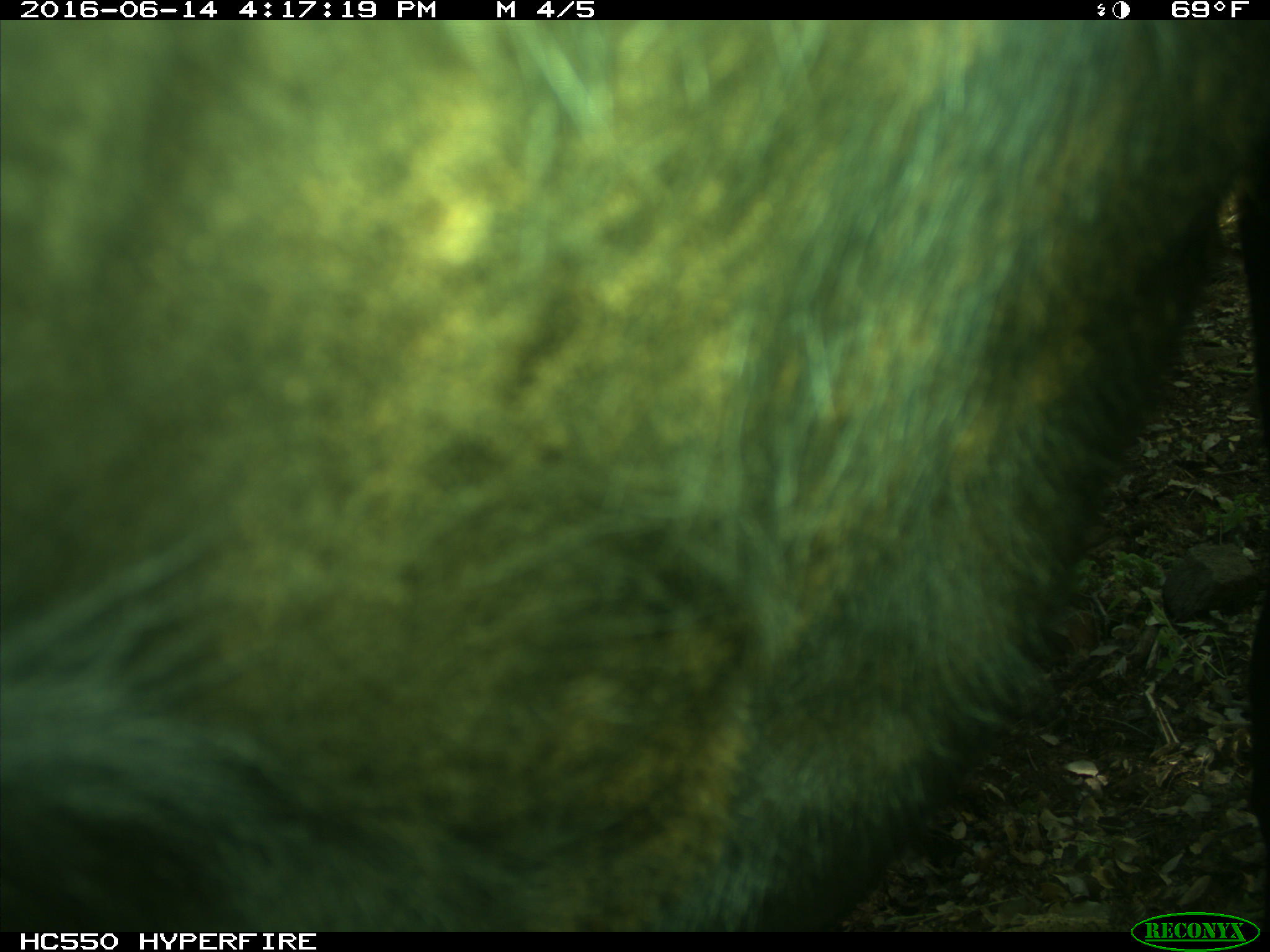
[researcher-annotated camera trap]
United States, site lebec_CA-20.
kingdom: Animalia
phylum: Chordata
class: Mammalia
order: Artiodactyla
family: Bovidae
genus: Bos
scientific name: Bos taurus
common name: domestic cow